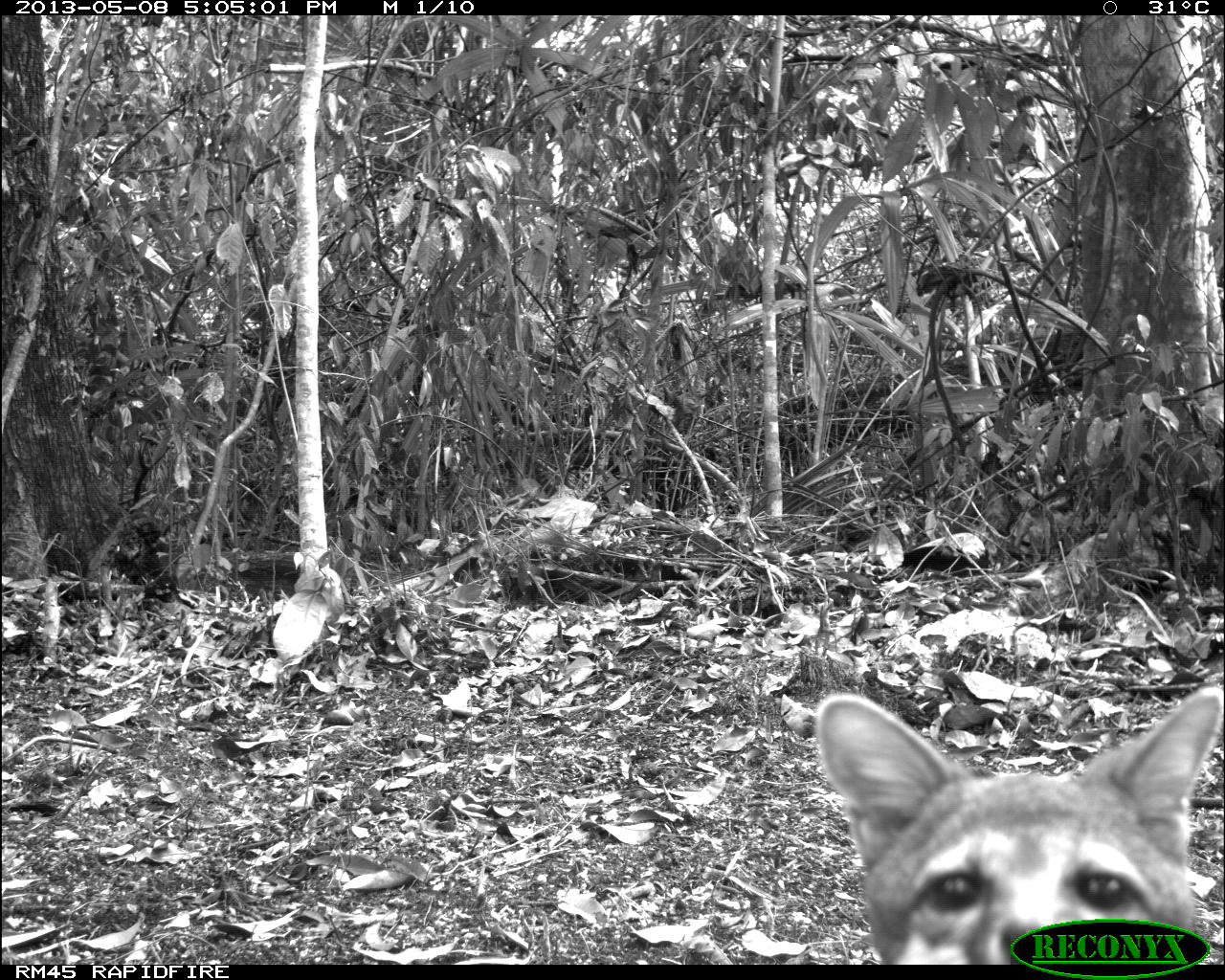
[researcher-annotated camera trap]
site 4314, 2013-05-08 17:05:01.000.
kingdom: Animalia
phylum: Chordata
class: Mammalia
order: Carnivora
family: Canidae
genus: Urocyon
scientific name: Urocyon cinereoargenteus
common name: gray fox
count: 1